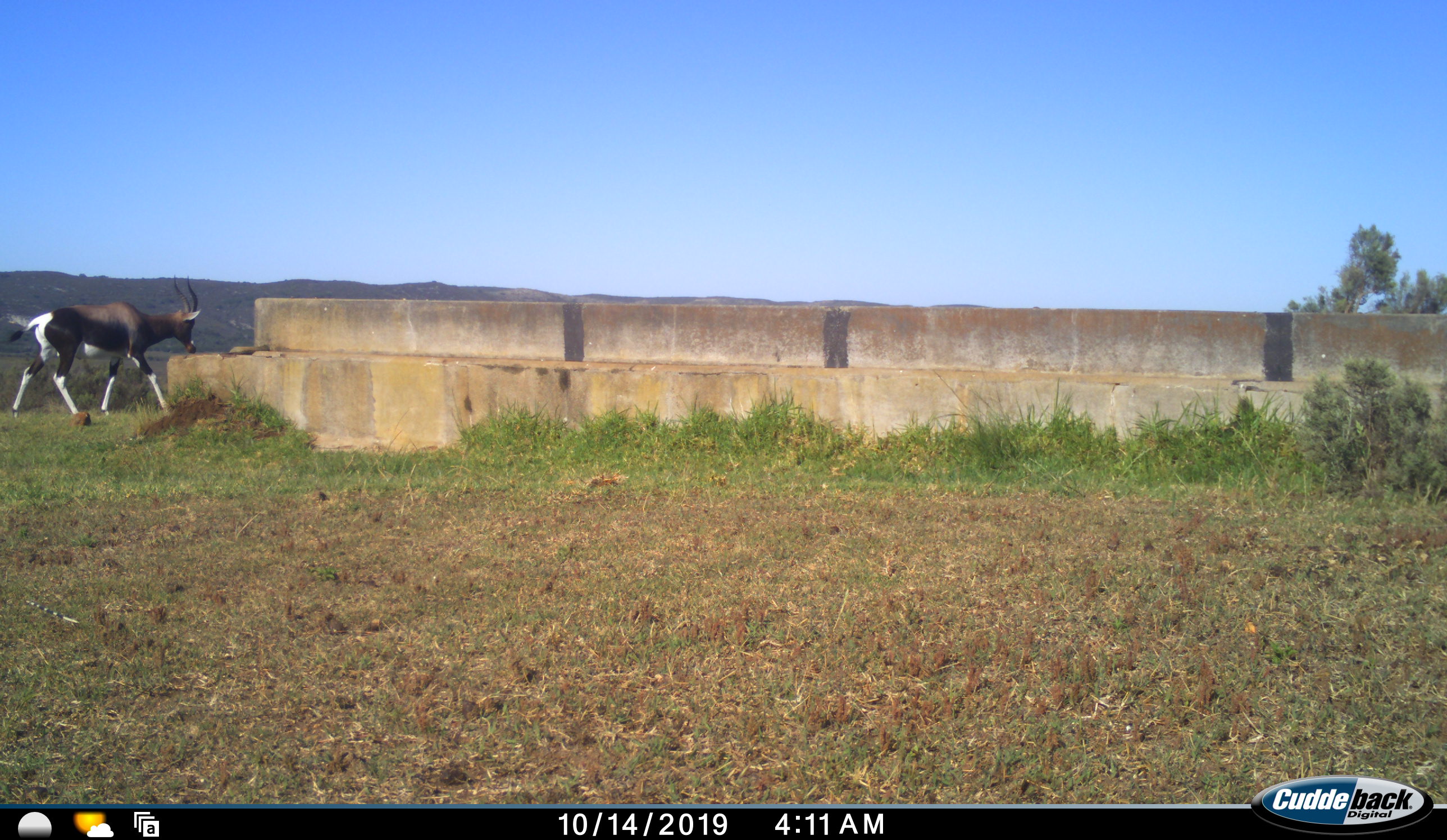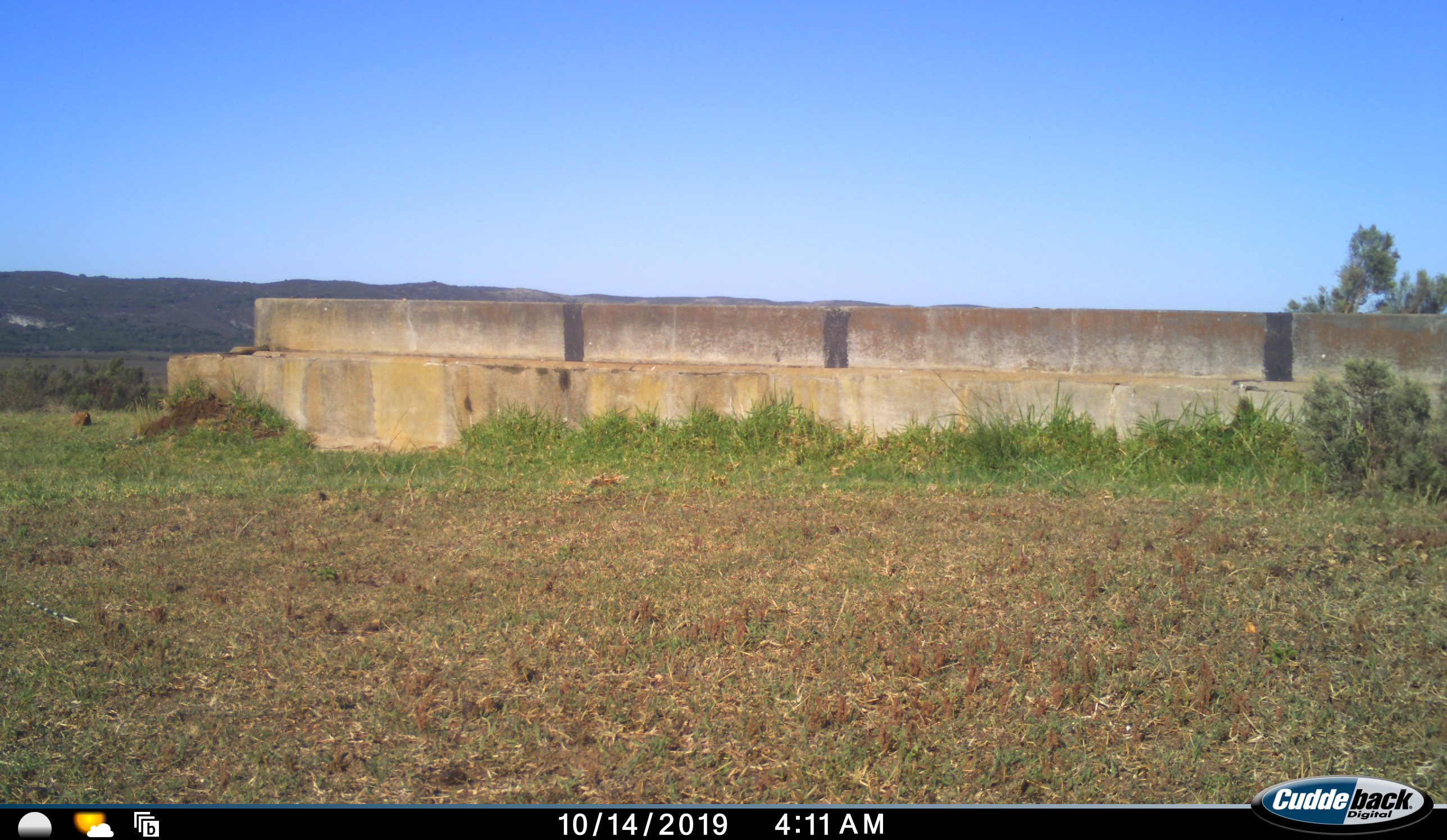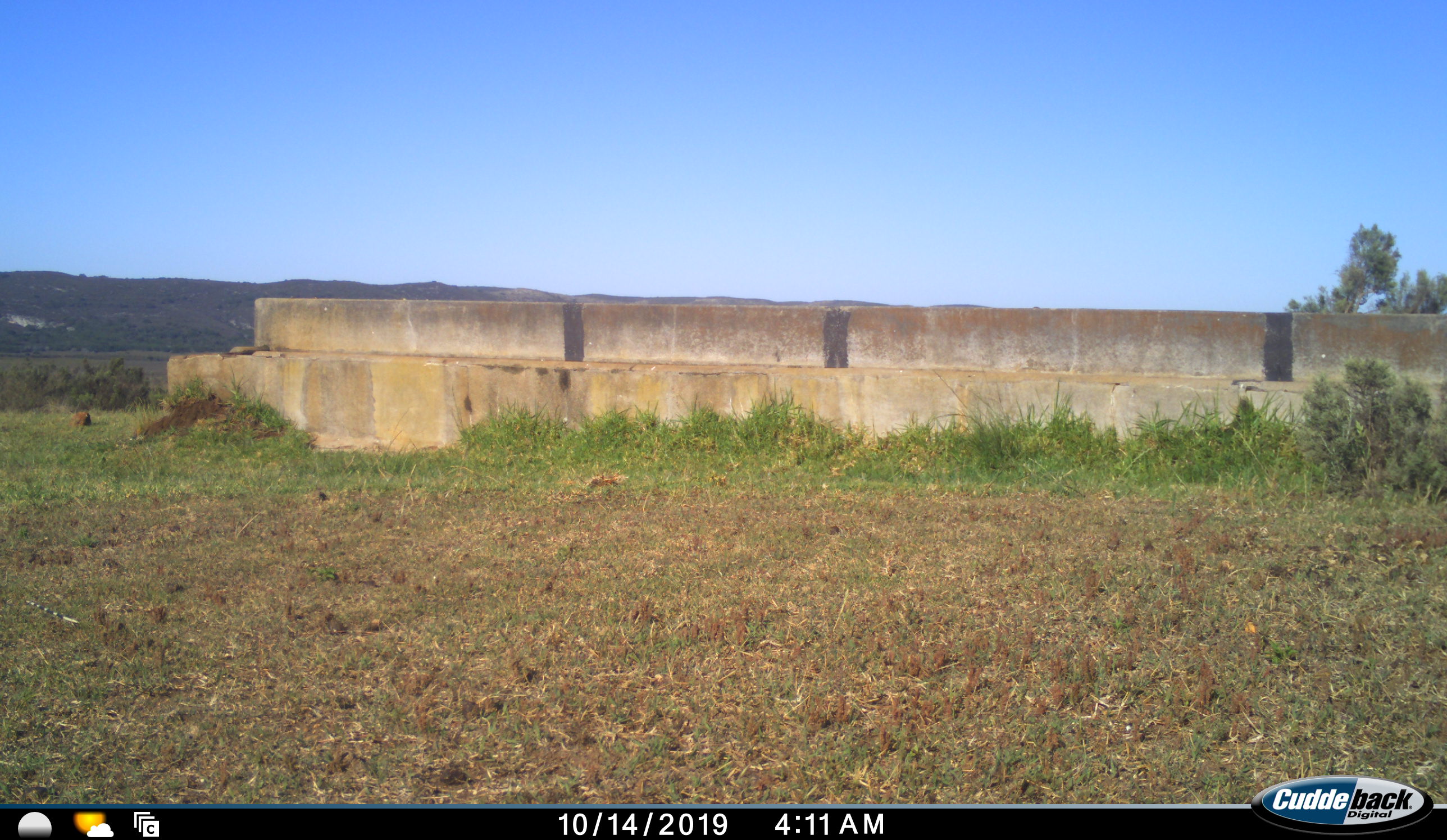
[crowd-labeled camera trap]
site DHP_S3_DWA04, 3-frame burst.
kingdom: Animalia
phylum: Chordata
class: Mammalia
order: Artiodactyla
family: Bovidae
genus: Damaliscus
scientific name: Damaliscus pygargus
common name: bontebok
Bontebok (Damaliscus pygargus), count 1. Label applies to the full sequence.